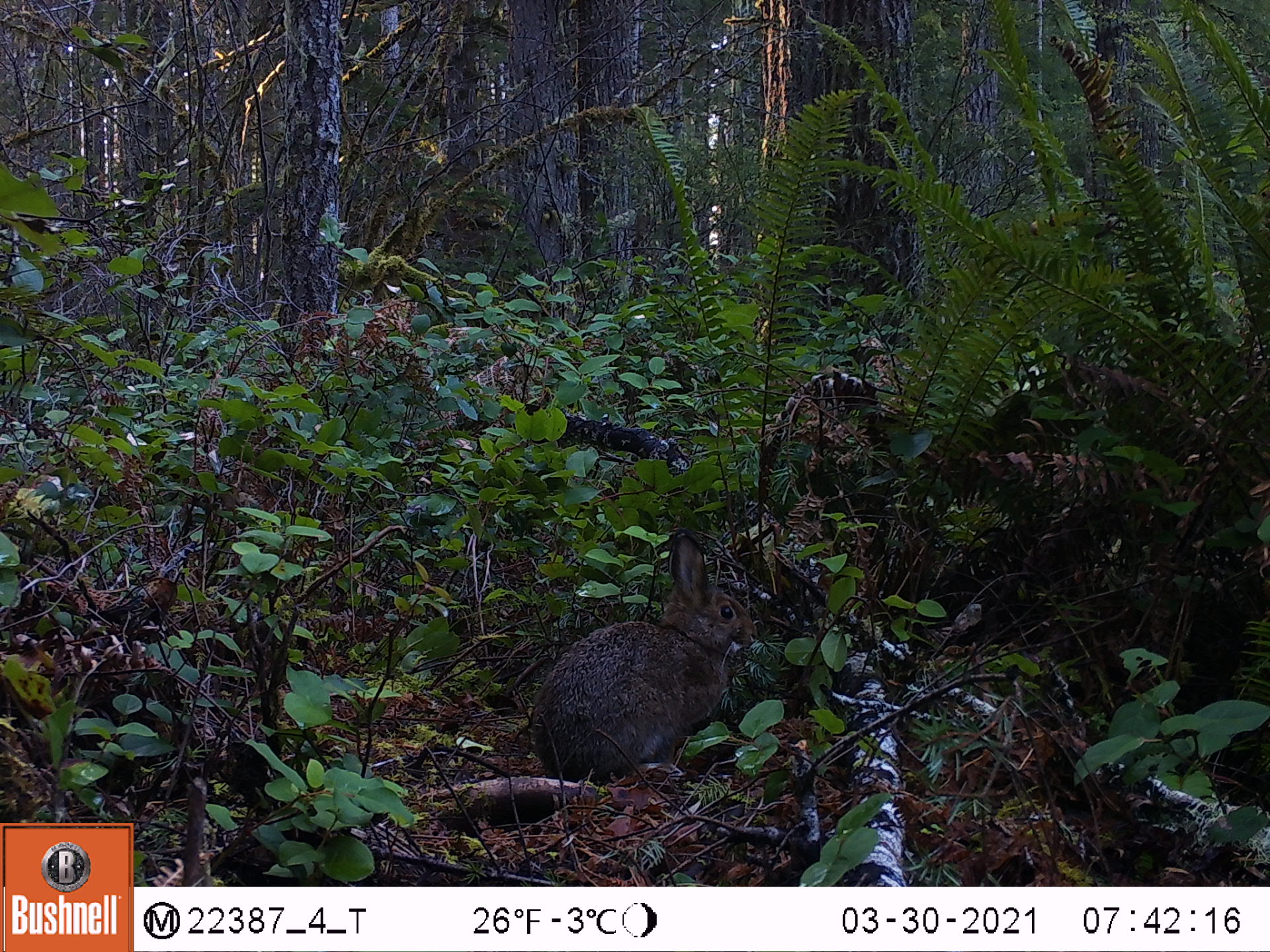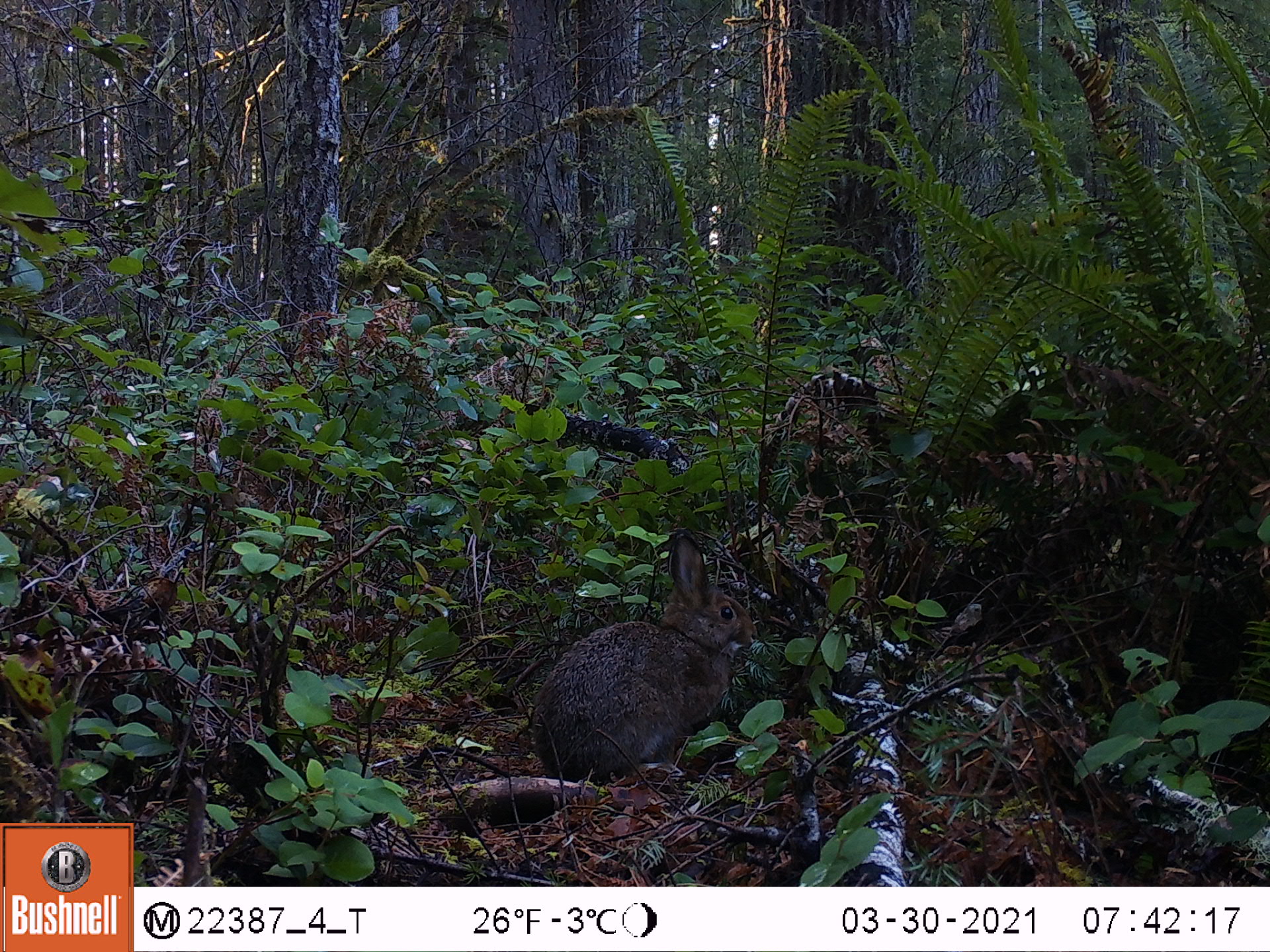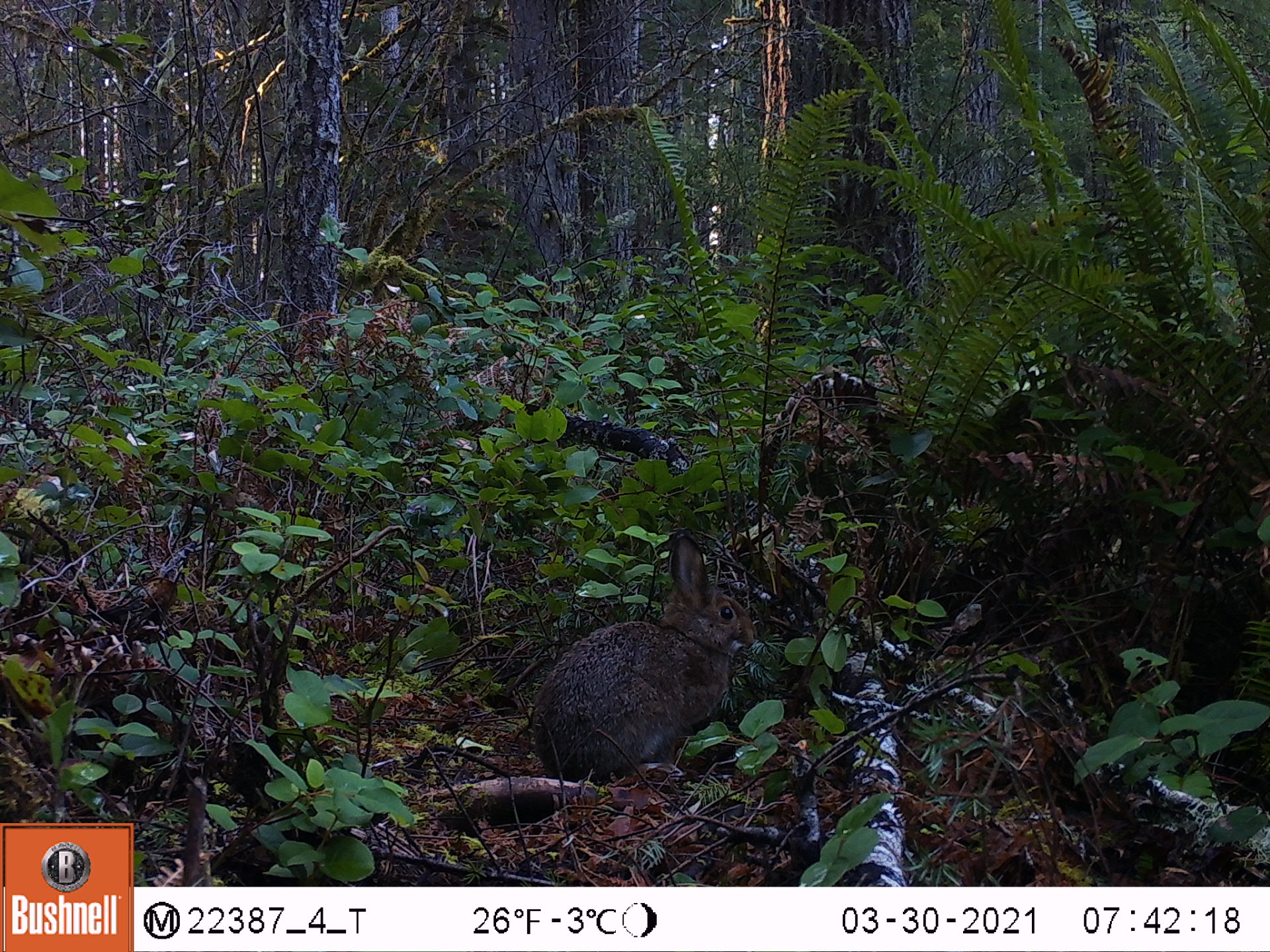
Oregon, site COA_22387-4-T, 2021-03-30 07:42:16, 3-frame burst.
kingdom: Animalia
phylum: Chordata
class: Mammalia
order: Lagomorpha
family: Leporidae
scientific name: Leporidae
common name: hares and rabbits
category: leporidae family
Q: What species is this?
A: Leporidae family (hares and rabbits) (Leporidae).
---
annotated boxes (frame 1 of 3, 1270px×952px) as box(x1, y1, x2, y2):
leporidae family: box(528, 526, 761, 787)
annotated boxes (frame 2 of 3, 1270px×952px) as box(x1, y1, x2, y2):
leporidae family: box(523, 526, 770, 781)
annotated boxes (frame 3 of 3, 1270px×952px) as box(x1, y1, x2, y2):
leporidae family: box(533, 539, 756, 780)